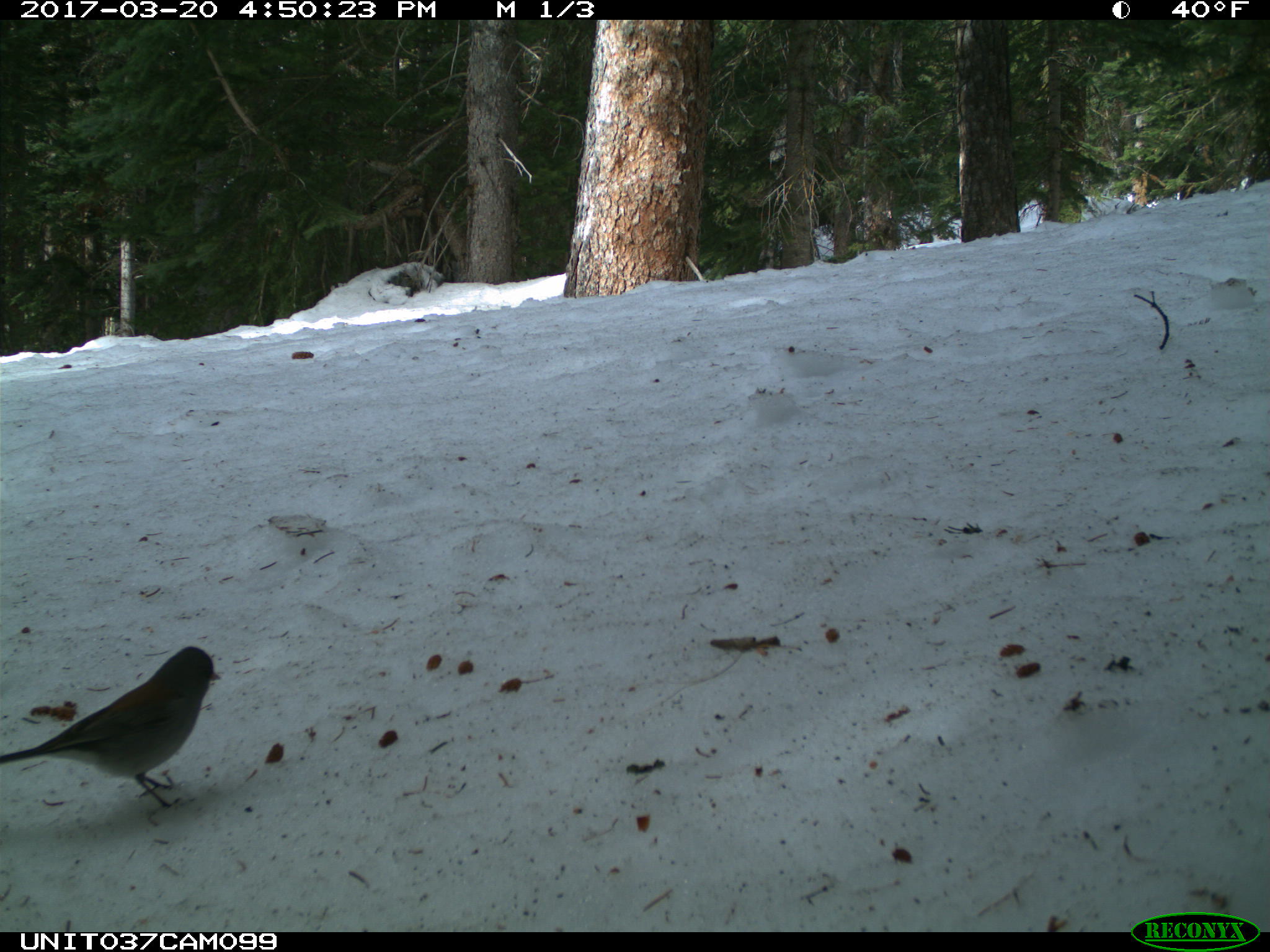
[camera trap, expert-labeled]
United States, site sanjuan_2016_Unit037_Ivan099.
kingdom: Animalia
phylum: Chordata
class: Aves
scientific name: Aves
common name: birds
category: unidentified bird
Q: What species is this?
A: Unidentified bird (birds) (Aves).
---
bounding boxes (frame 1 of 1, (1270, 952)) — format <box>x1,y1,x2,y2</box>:
animal: <box>0,645,221,812</box>